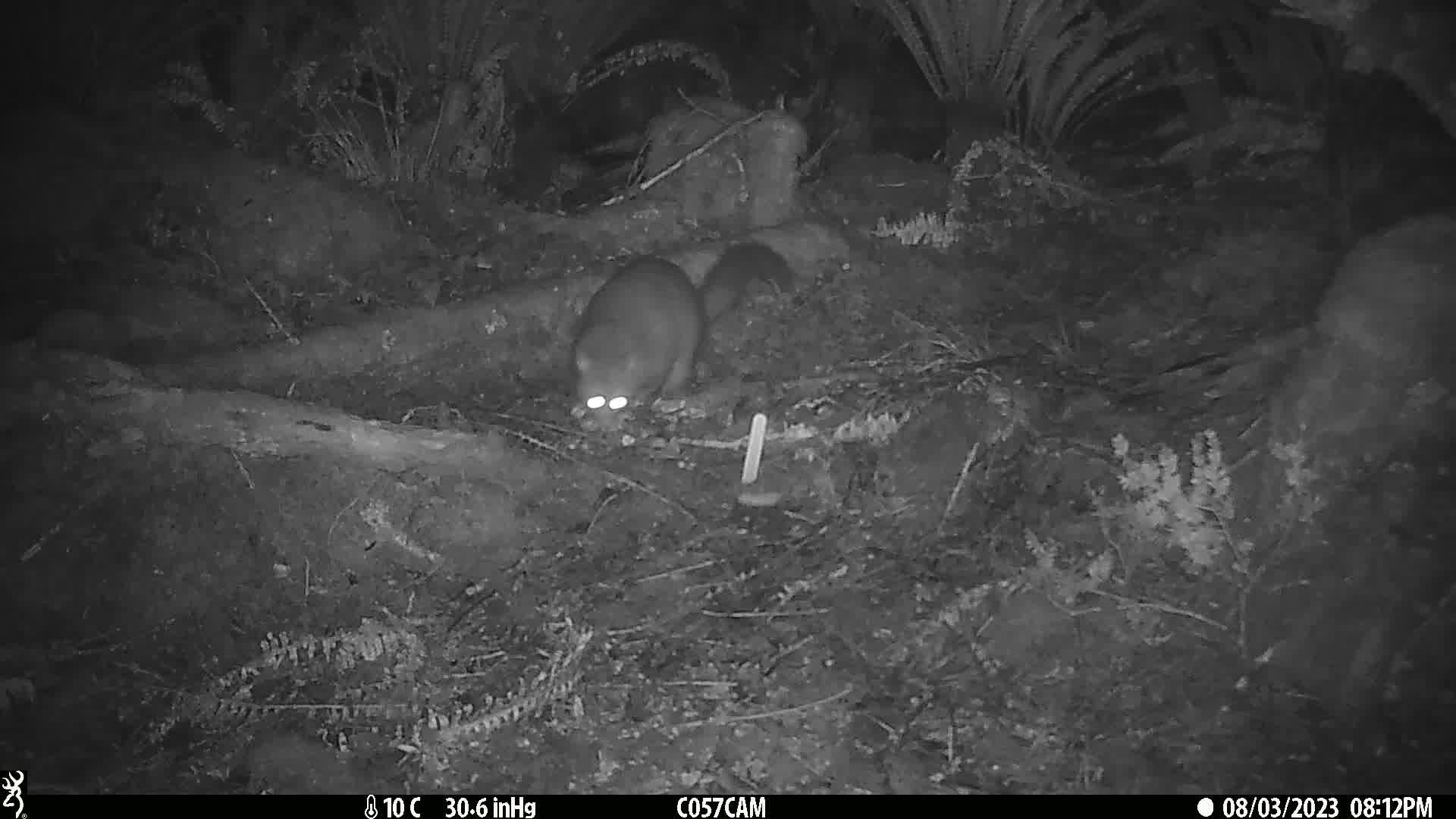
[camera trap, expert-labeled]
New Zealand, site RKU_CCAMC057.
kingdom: Animalia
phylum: Chordata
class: Mammalia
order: Diprotodontia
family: Phalangeridae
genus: Trichosurus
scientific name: Trichosurus vulpecula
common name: common brushtail possum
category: possum